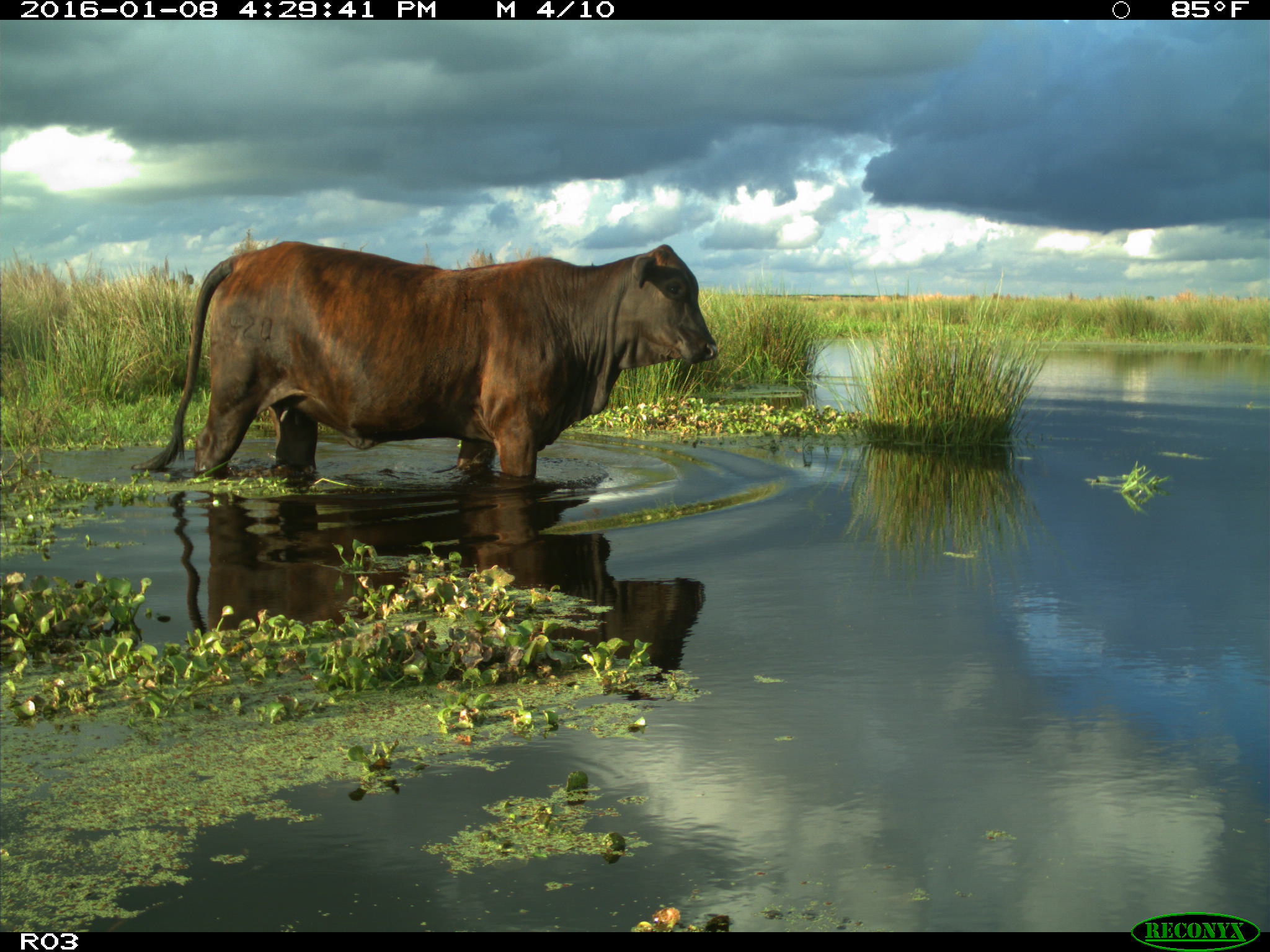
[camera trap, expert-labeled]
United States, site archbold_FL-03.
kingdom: Animalia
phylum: Chordata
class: Mammalia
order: Artiodactyla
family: Bovidae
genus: Bos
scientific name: Bos taurus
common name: domestic cow